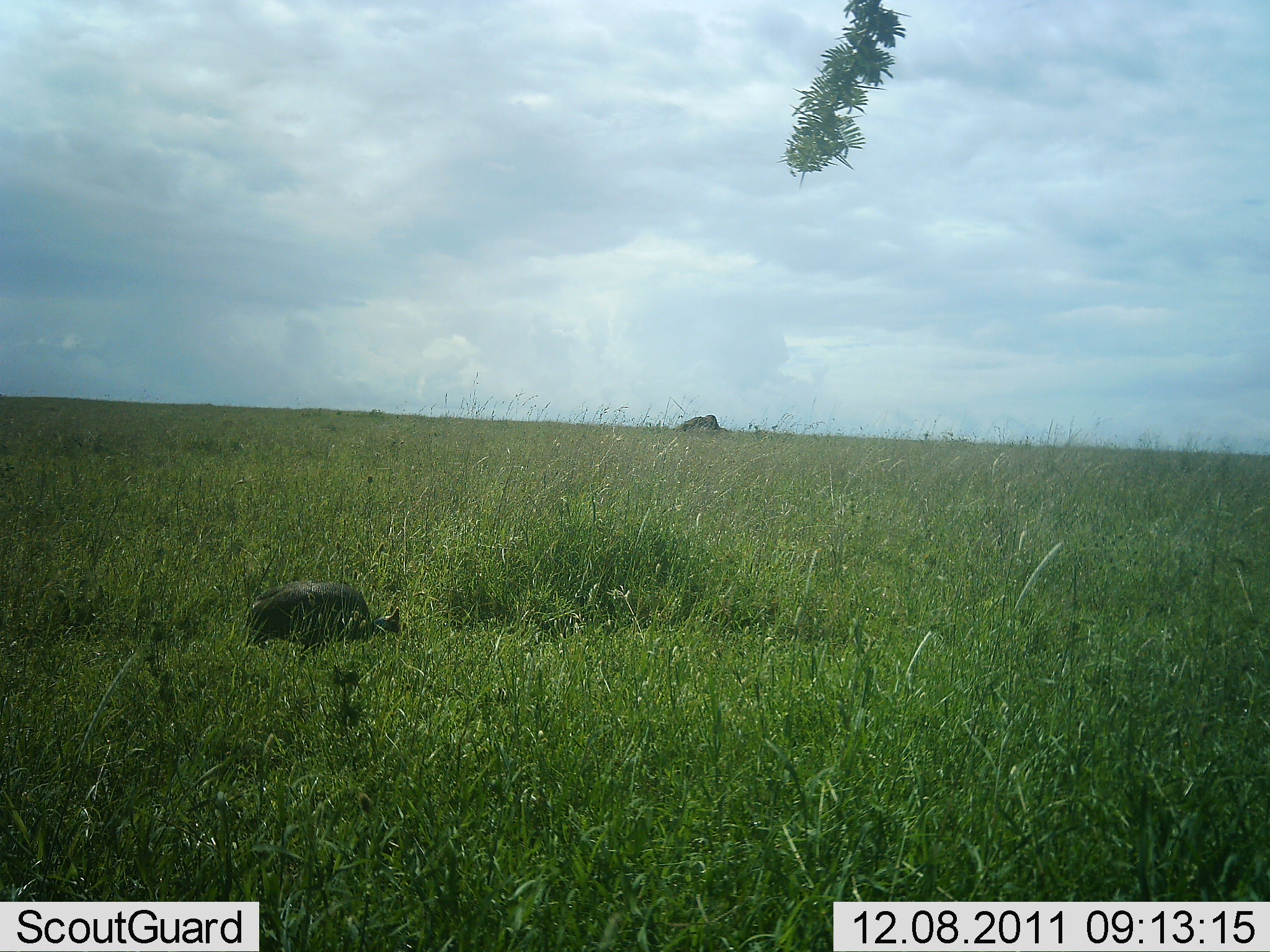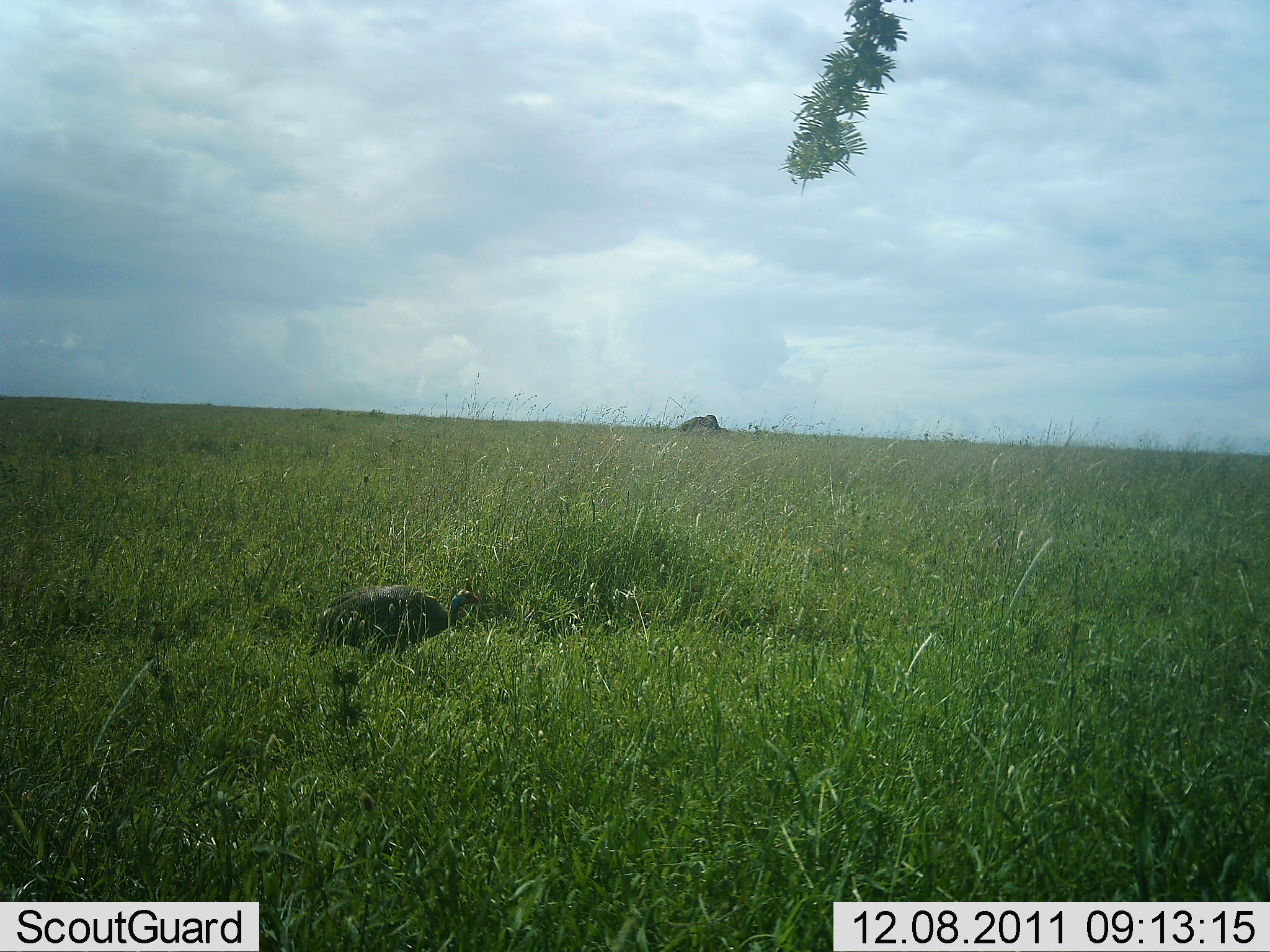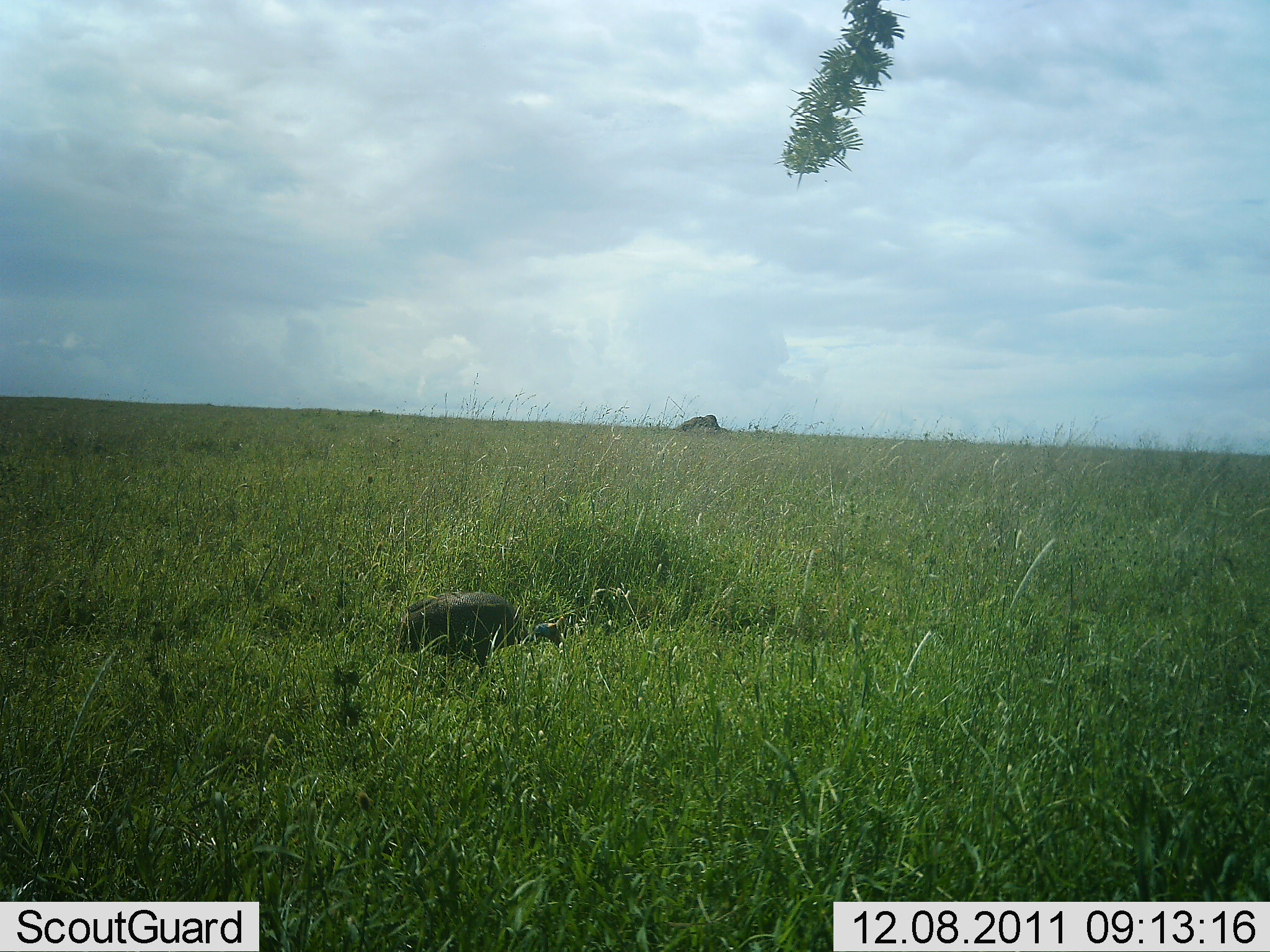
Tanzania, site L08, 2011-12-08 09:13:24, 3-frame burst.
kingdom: Animalia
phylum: Chordata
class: Aves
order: Galliformes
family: Numididae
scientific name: Numididae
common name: guinea fowl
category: guineafowl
Guineafowl (guinea fowl) (Numididae), count 1. Behavior (volunteer vote fractions): standing 17%, resting 0%, moving 92%, interacting 0%. Young present (vote fraction): 0%. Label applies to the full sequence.